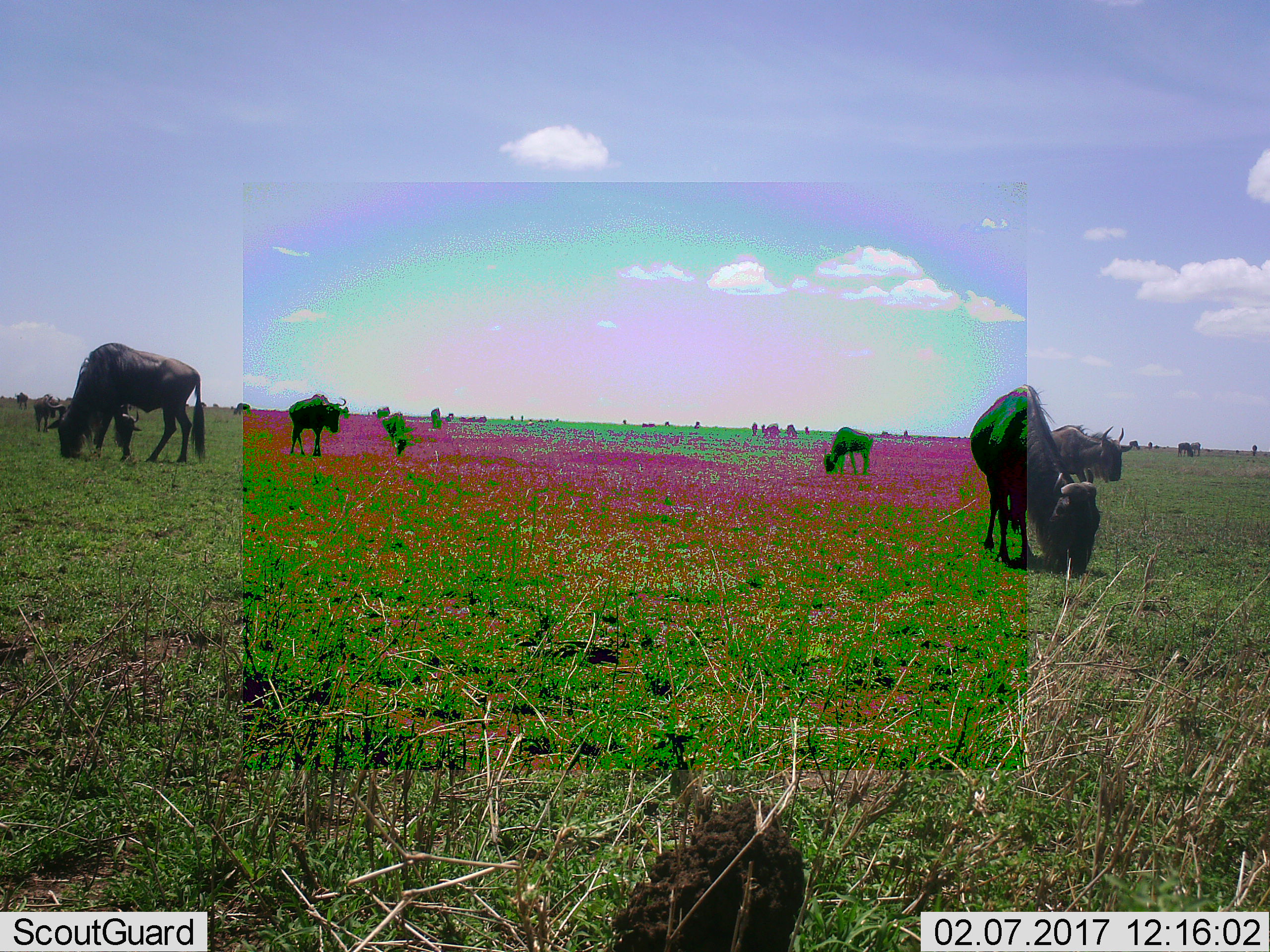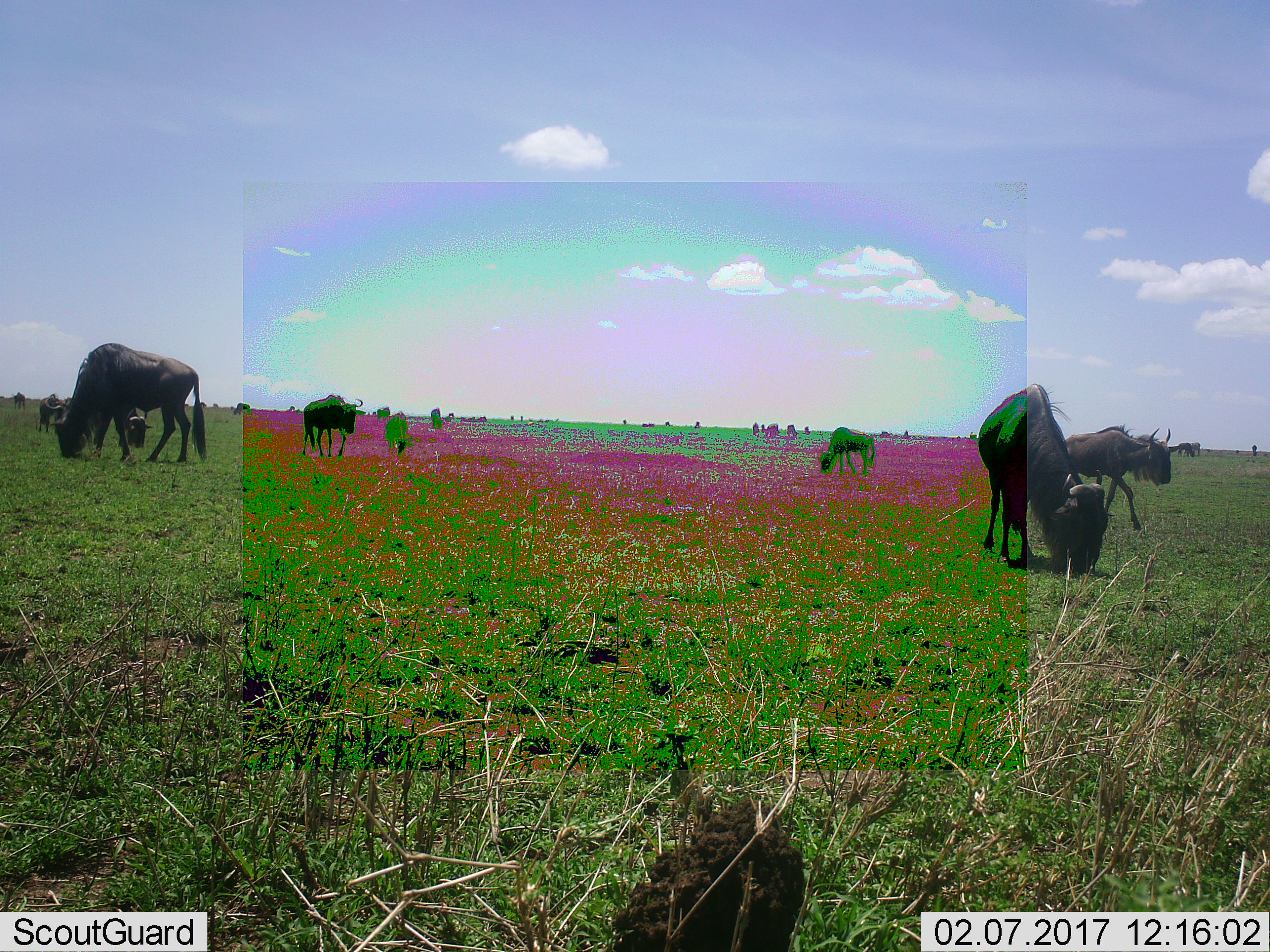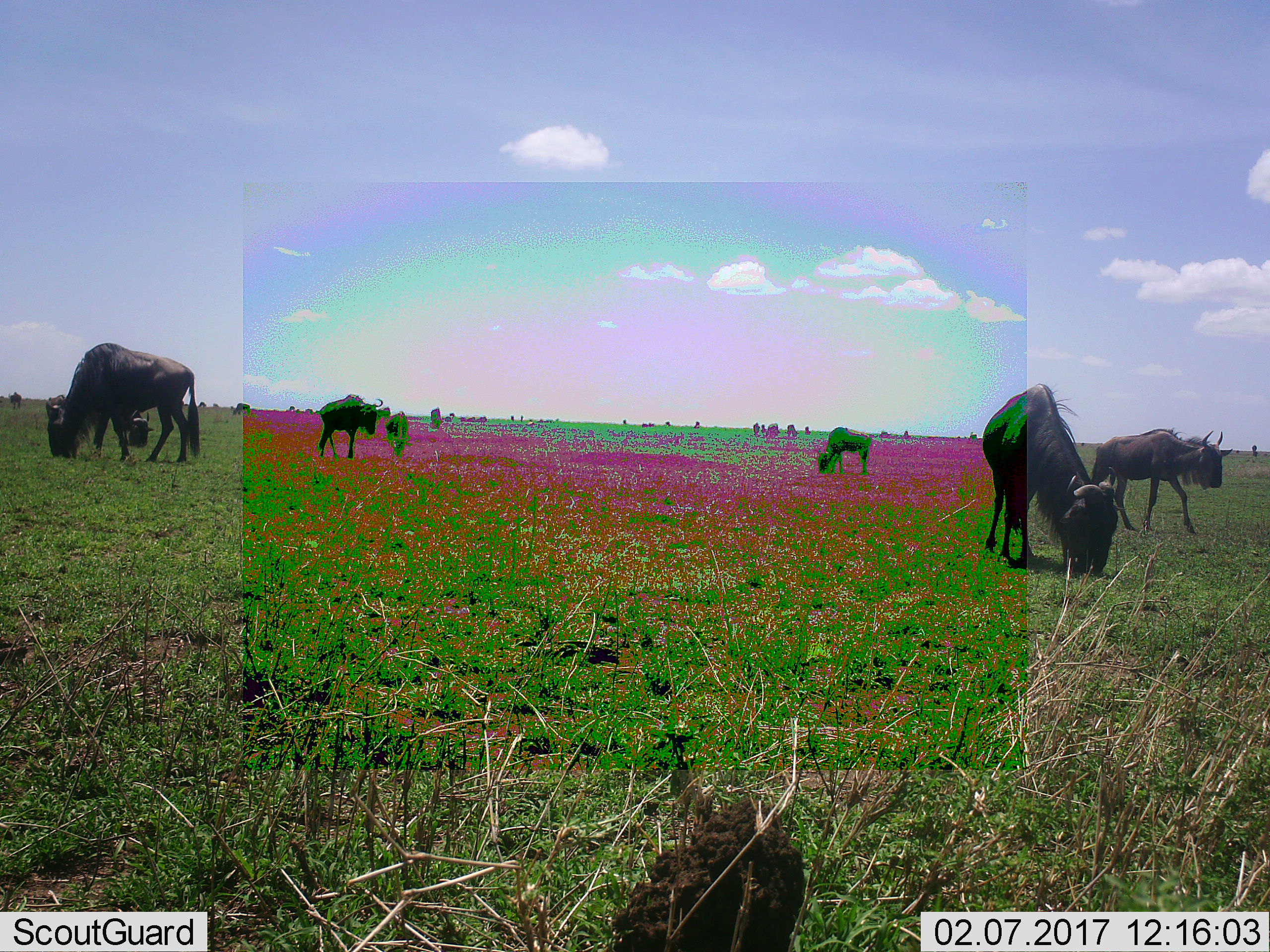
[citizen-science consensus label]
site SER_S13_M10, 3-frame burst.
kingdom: Animalia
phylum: Chordata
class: Mammalia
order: Artiodactyla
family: Bovidae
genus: Connochaetes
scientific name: Connochaetes taurinus taurinus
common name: blue wildebeest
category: wildebeestblue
Wildebeestblue (blue wildebeest) (Connochaetes taurinus taurinus), count 11-50. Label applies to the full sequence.